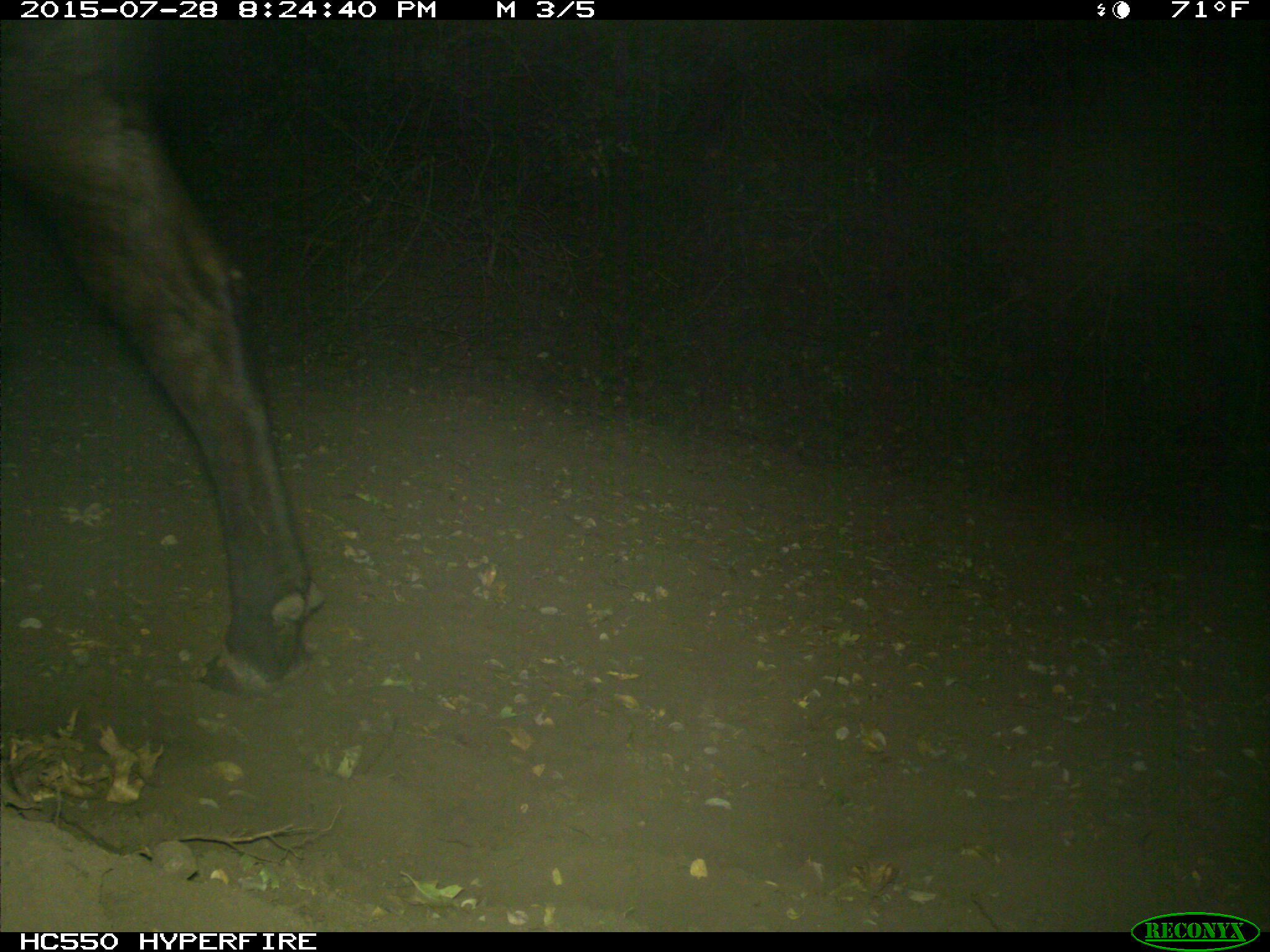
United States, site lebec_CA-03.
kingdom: Animalia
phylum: Chordata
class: Mammalia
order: Artiodactyla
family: Bovidae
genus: Bos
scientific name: Bos taurus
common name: domestic cow